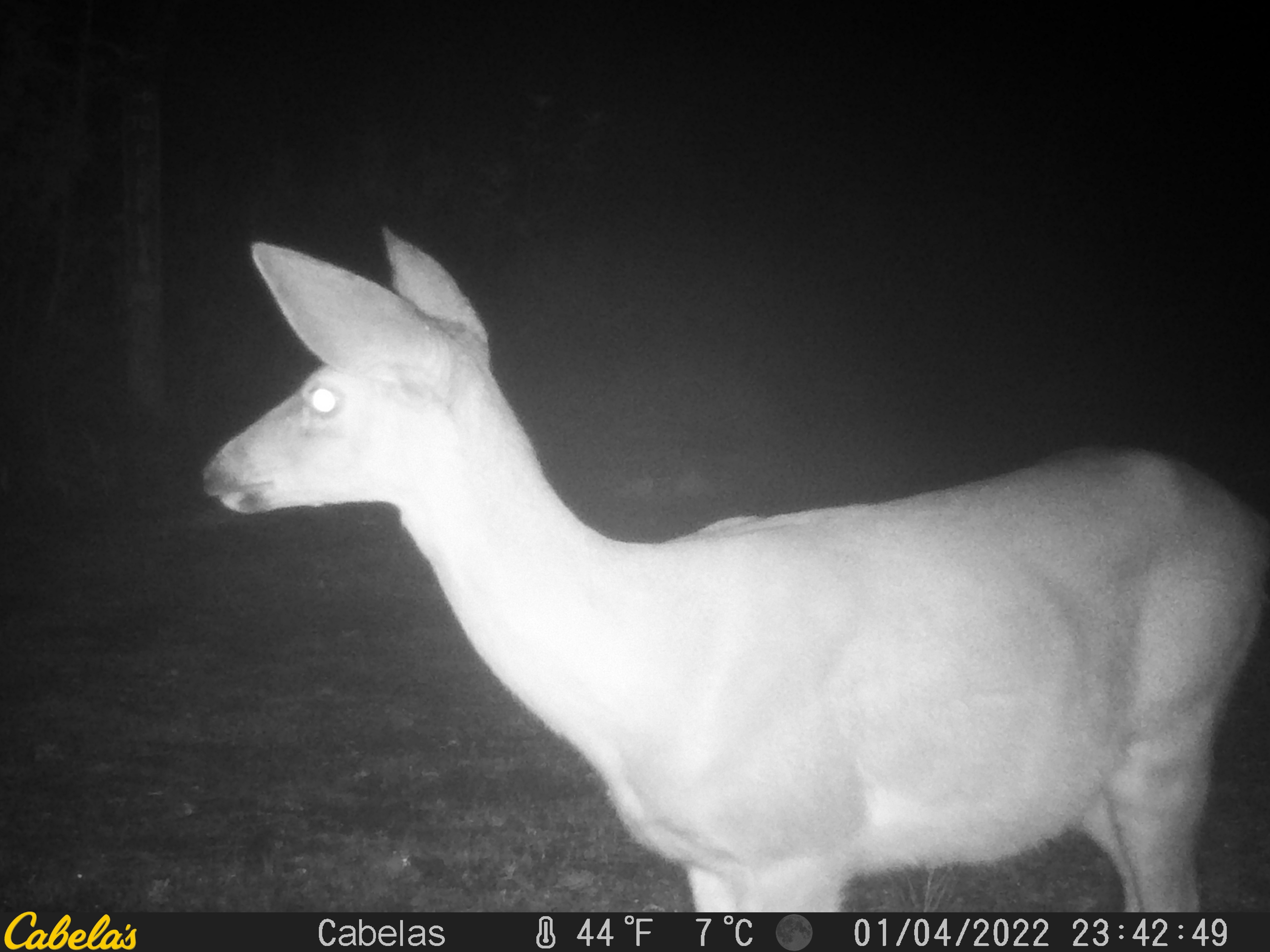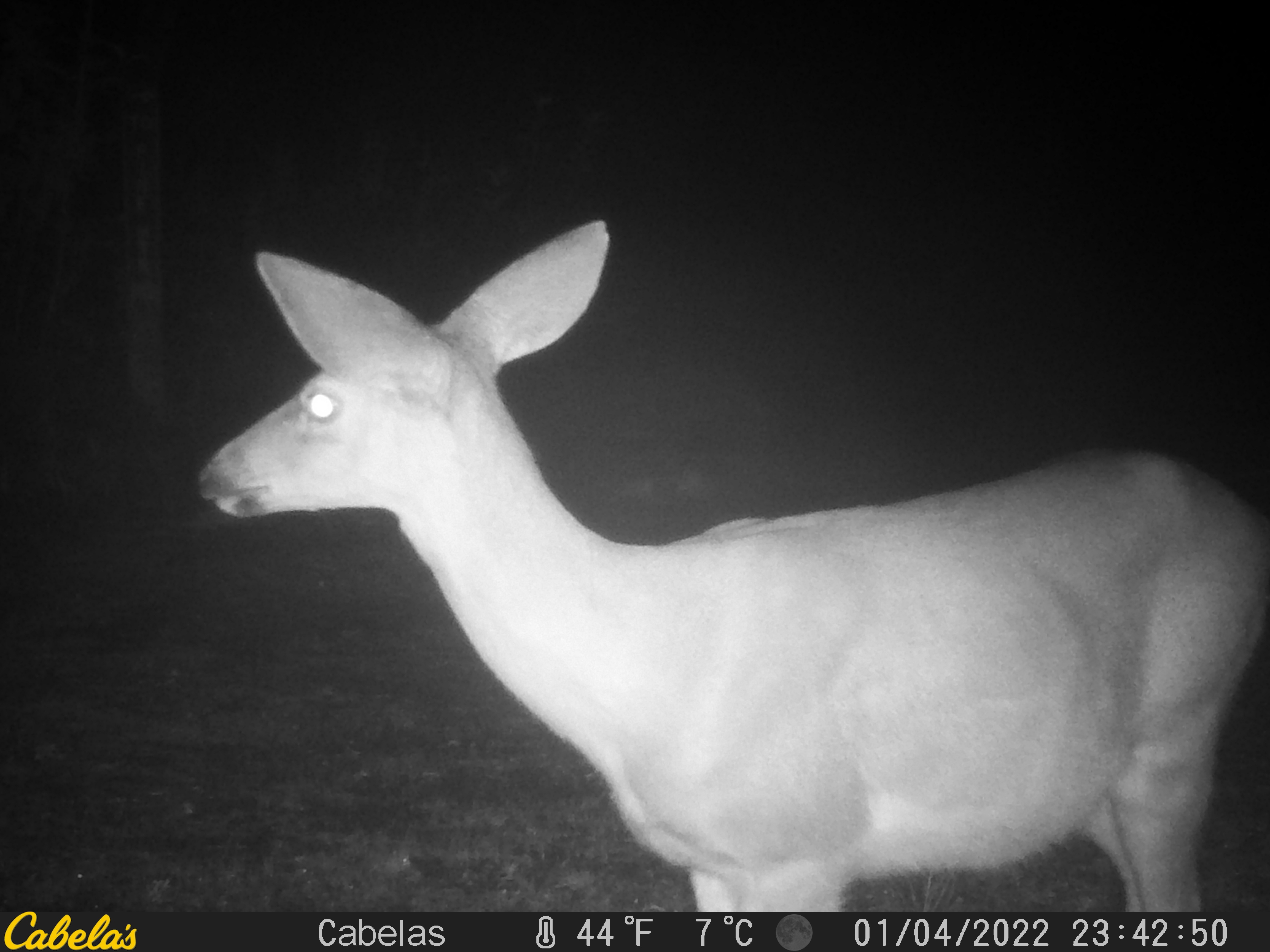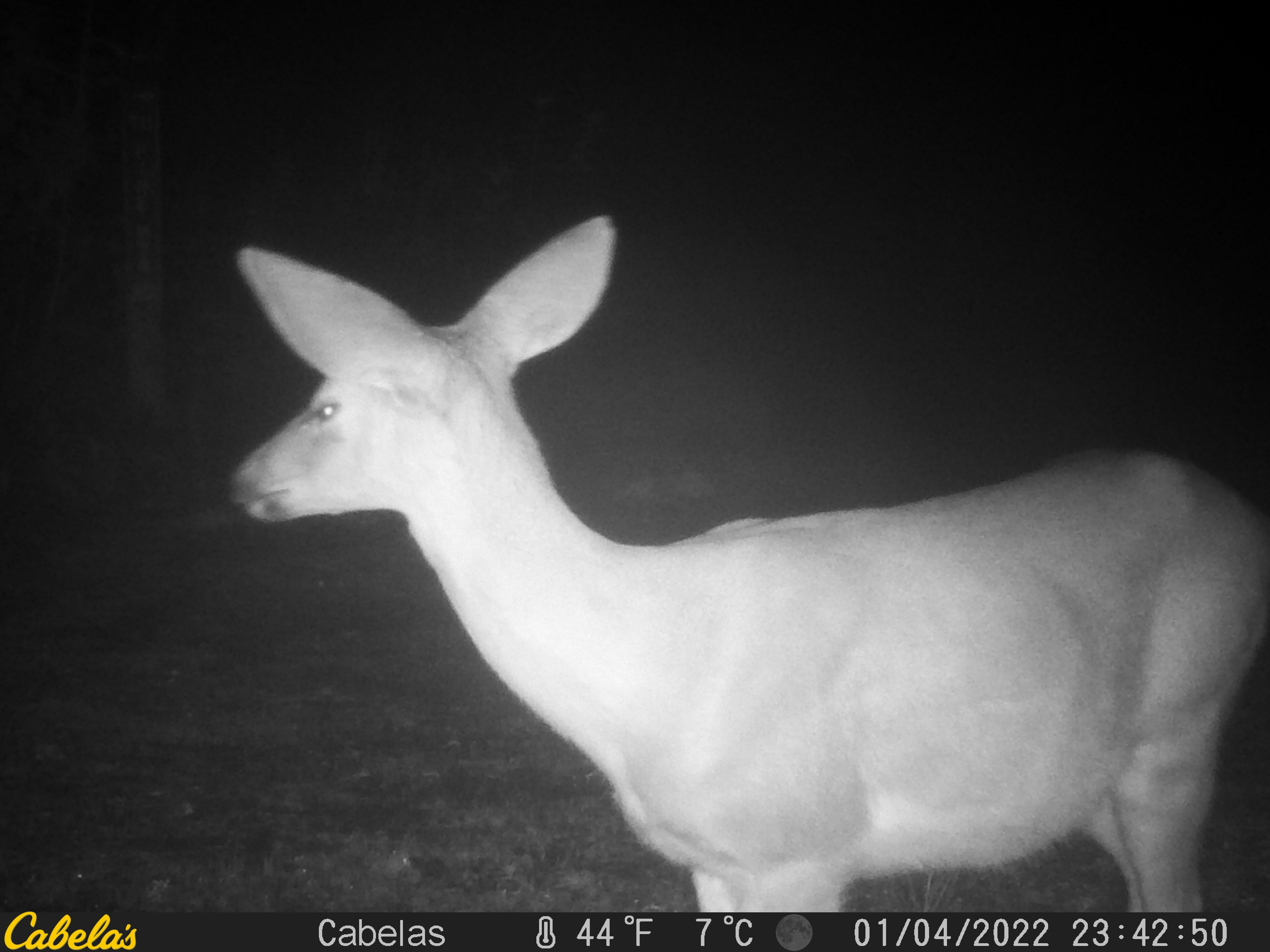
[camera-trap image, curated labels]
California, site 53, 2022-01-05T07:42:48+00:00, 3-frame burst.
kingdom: Animalia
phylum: Chordata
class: Mammalia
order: Artiodactyla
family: Cervidae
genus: Odocoileus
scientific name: Odocoileus hemionus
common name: mule deer